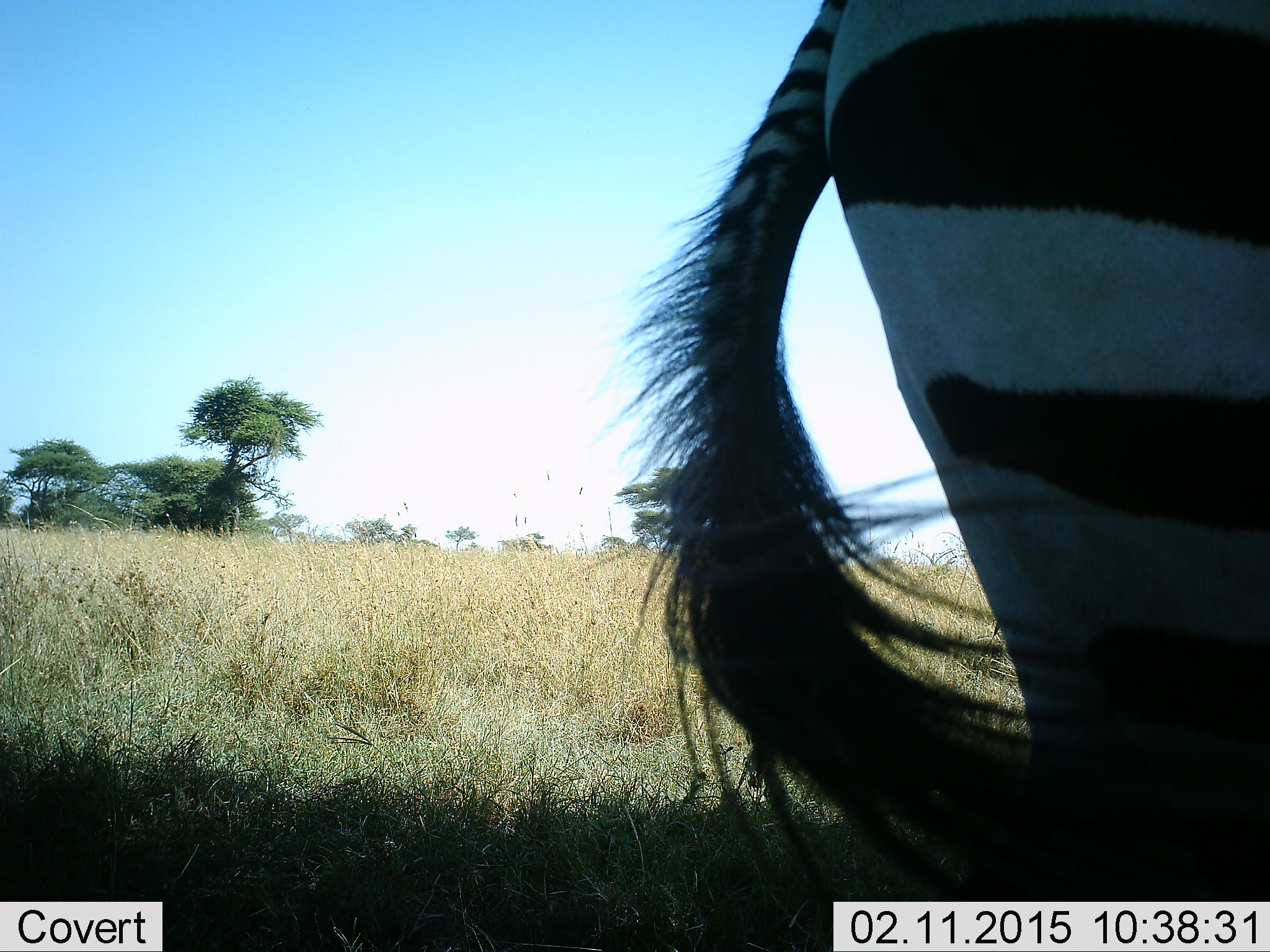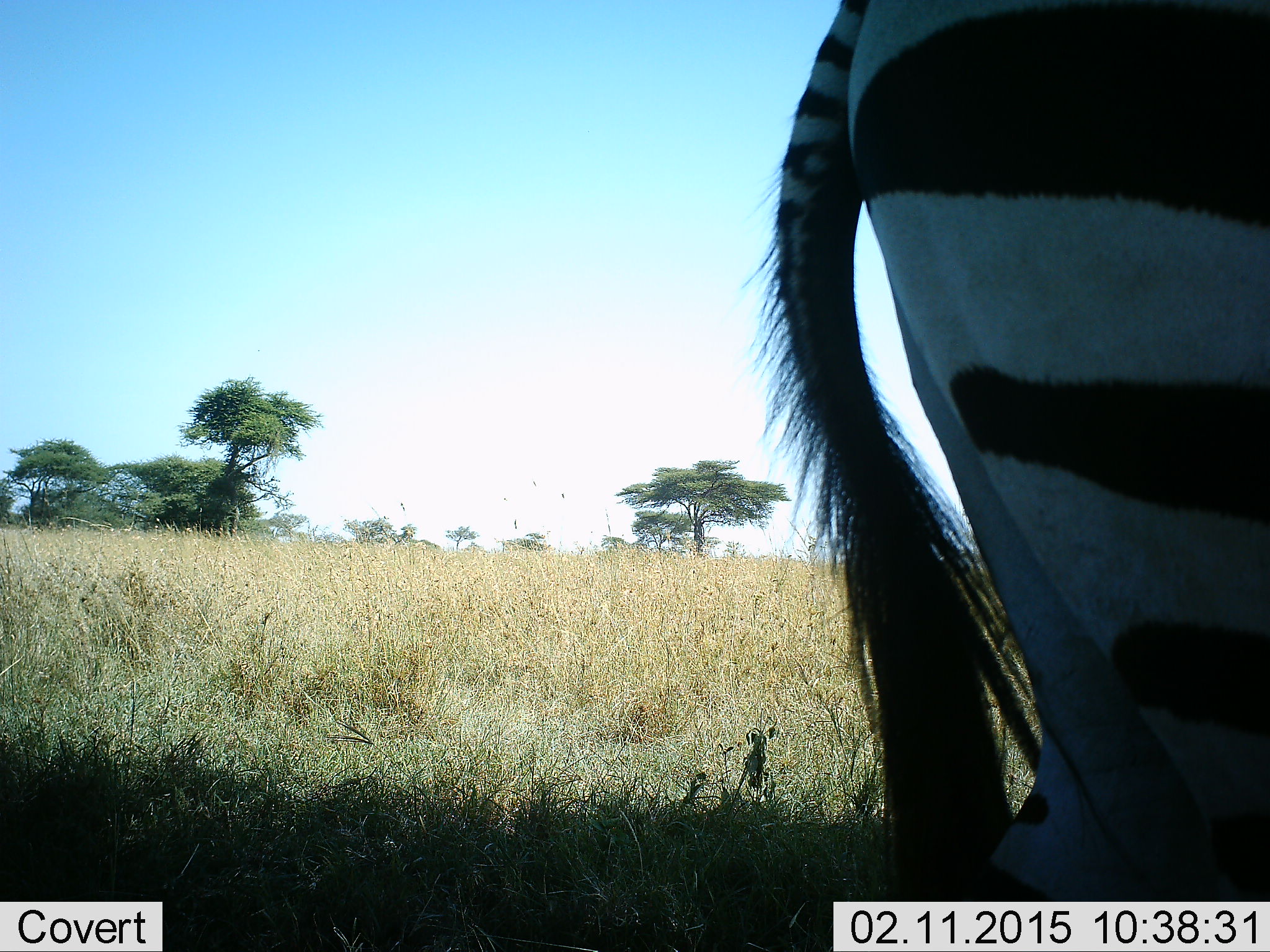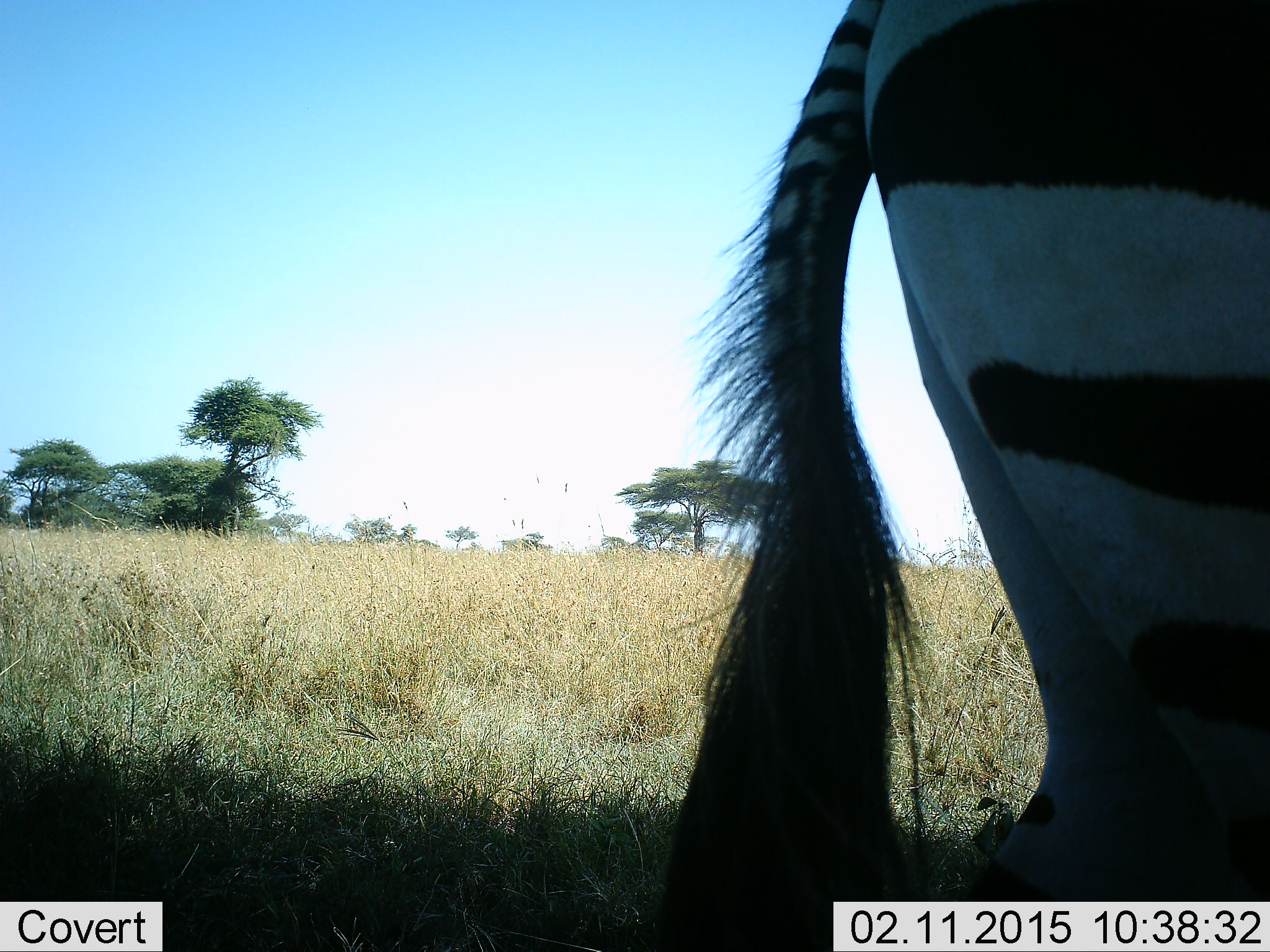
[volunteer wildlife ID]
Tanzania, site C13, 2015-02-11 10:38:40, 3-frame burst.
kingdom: Animalia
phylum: Chordata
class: Mammalia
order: Perissodactyla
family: Equidae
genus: Equus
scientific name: Equus quagga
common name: plains zebra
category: zebra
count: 1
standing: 90%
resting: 10%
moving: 0%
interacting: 0%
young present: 0%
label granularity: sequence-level